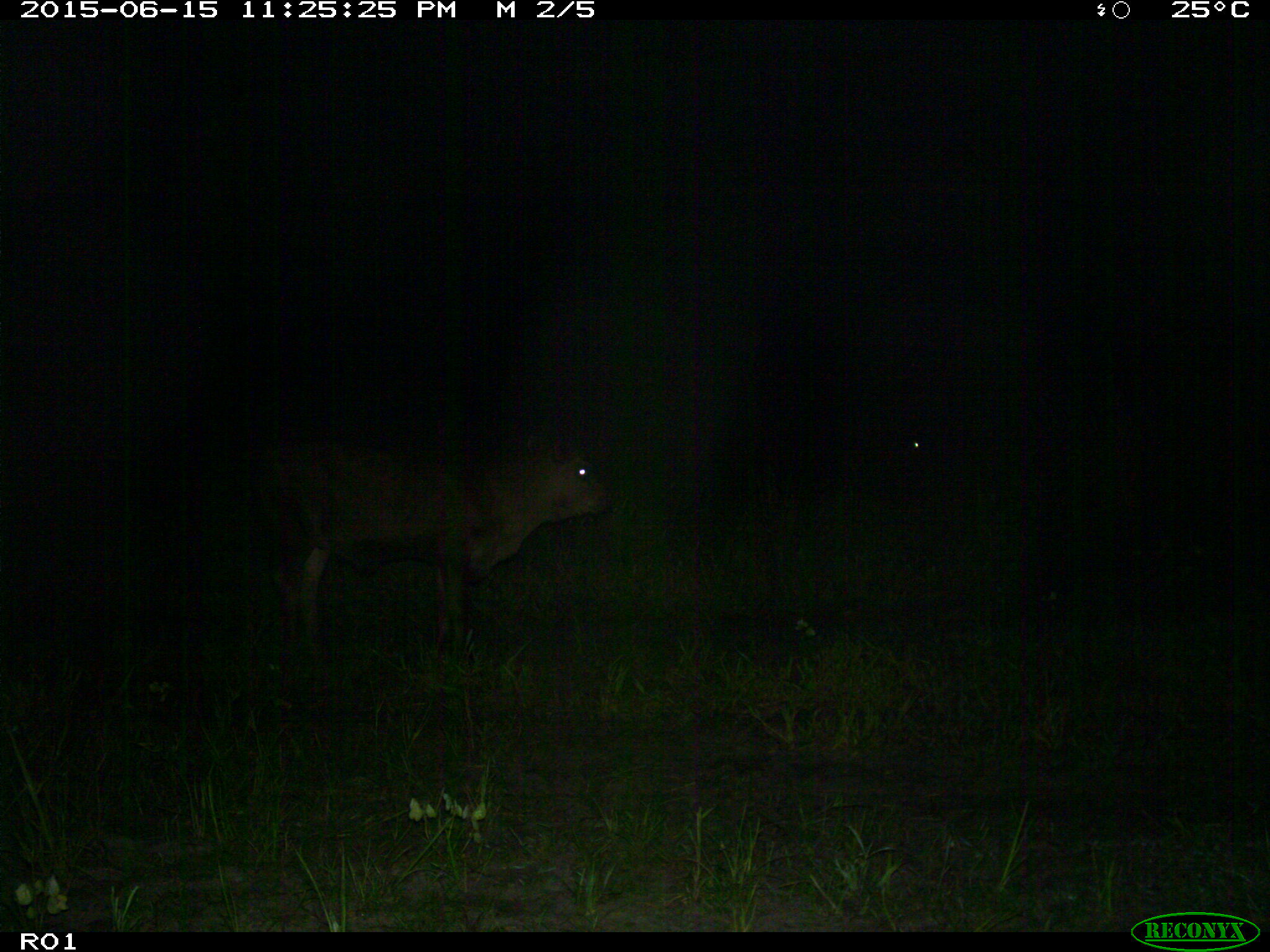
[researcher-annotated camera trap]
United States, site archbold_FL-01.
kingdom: Animalia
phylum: Chordata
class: Mammalia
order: Artiodactyla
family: Bovidae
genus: Bos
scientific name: Bos taurus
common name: domestic cow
Bos taurus (domestic cow).